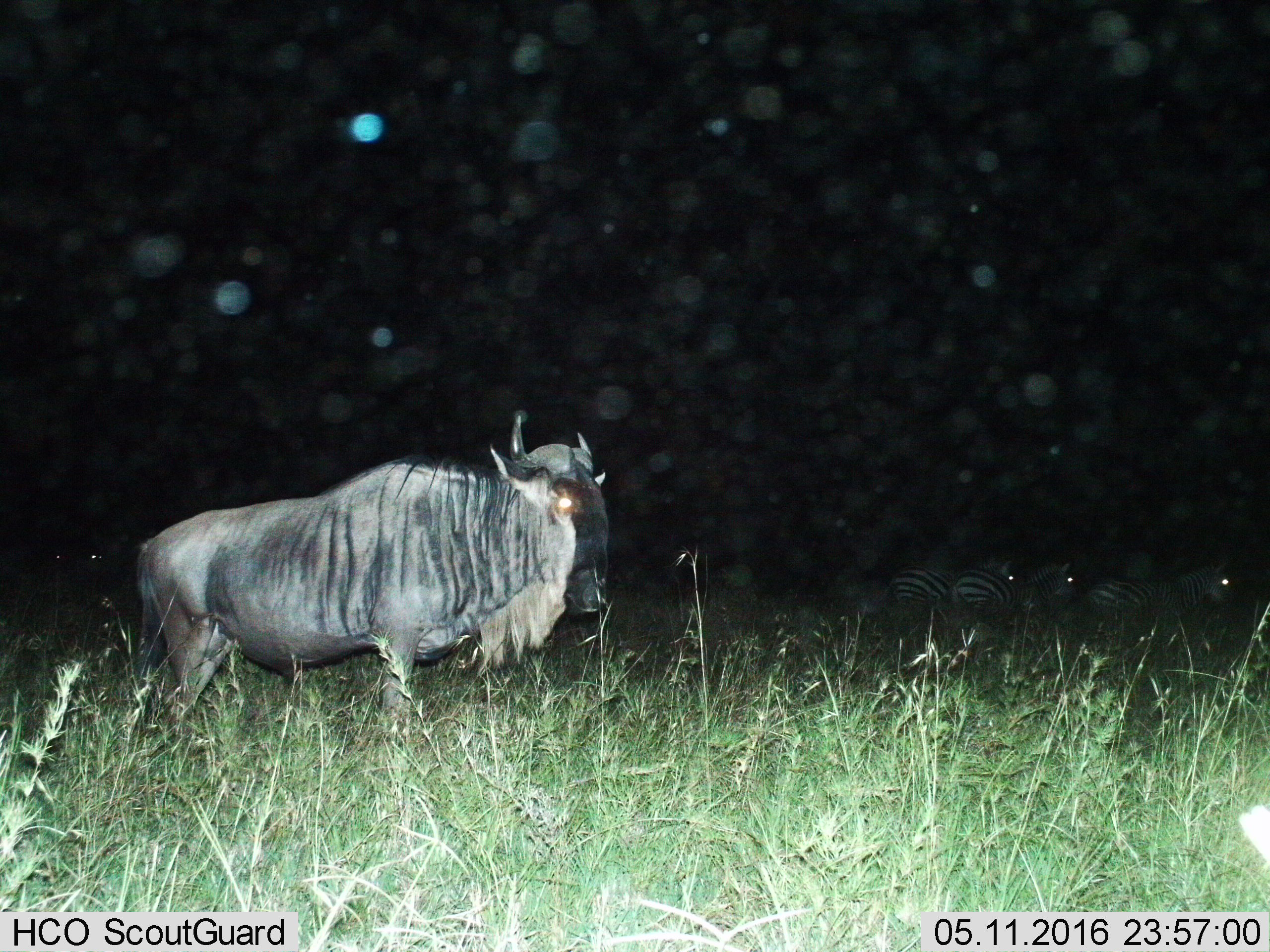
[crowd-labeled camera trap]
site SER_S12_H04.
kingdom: Animalia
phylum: Chordata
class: Mammalia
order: Artiodactyla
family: Bovidae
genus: Connochaetes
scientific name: Connochaetes taurinus taurinus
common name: blue wildebeest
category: wildebeestblue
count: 1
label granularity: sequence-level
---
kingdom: Animalia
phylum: Chordata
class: Mammalia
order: Perissodactyla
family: Equidae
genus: Equus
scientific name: Equus quagga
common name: plains zebra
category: zebraplains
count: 4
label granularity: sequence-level